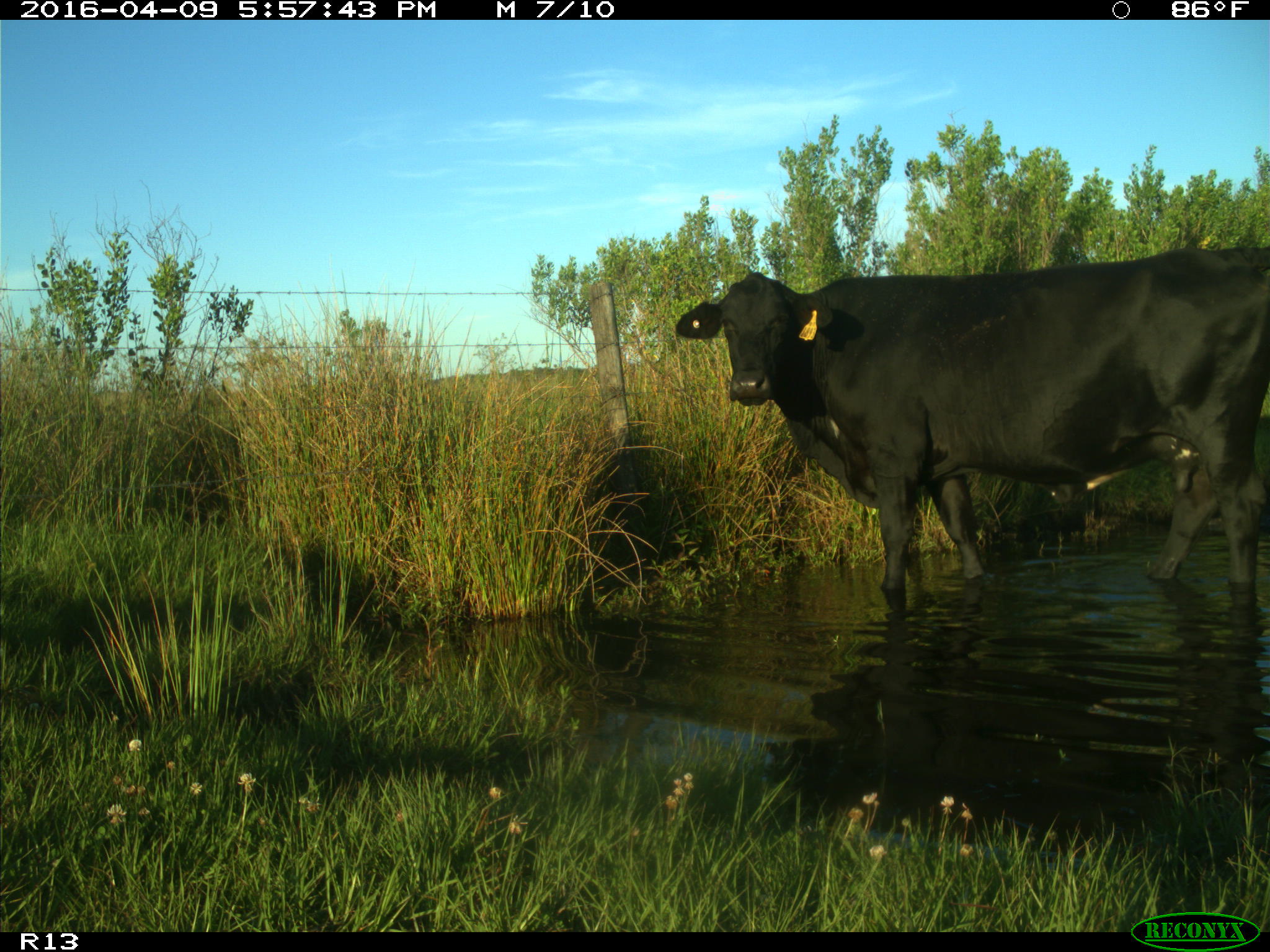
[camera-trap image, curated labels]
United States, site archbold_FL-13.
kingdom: Animalia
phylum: Chordata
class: Mammalia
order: Artiodactyla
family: Bovidae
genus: Bos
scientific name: Bos taurus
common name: domestic cow